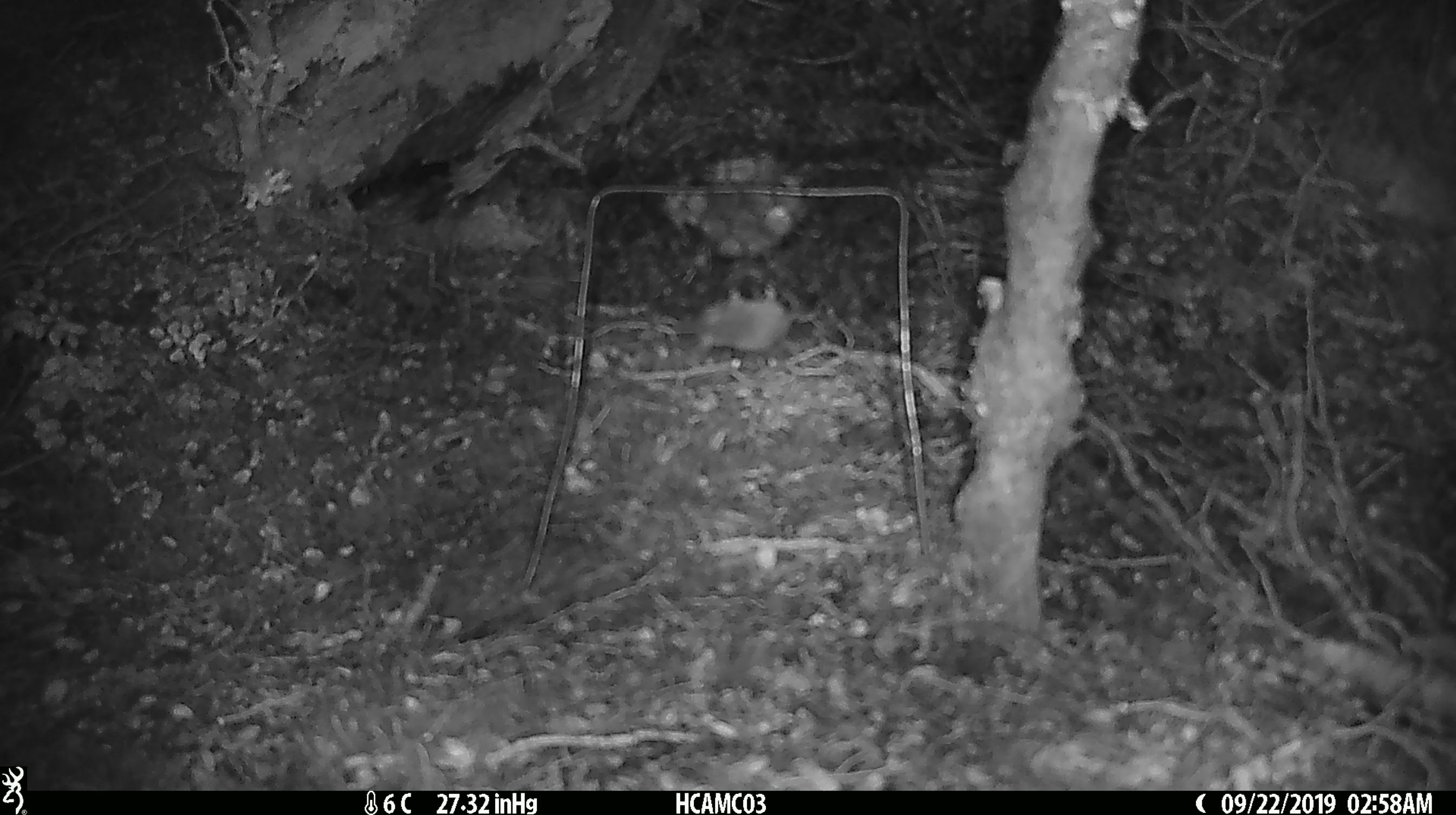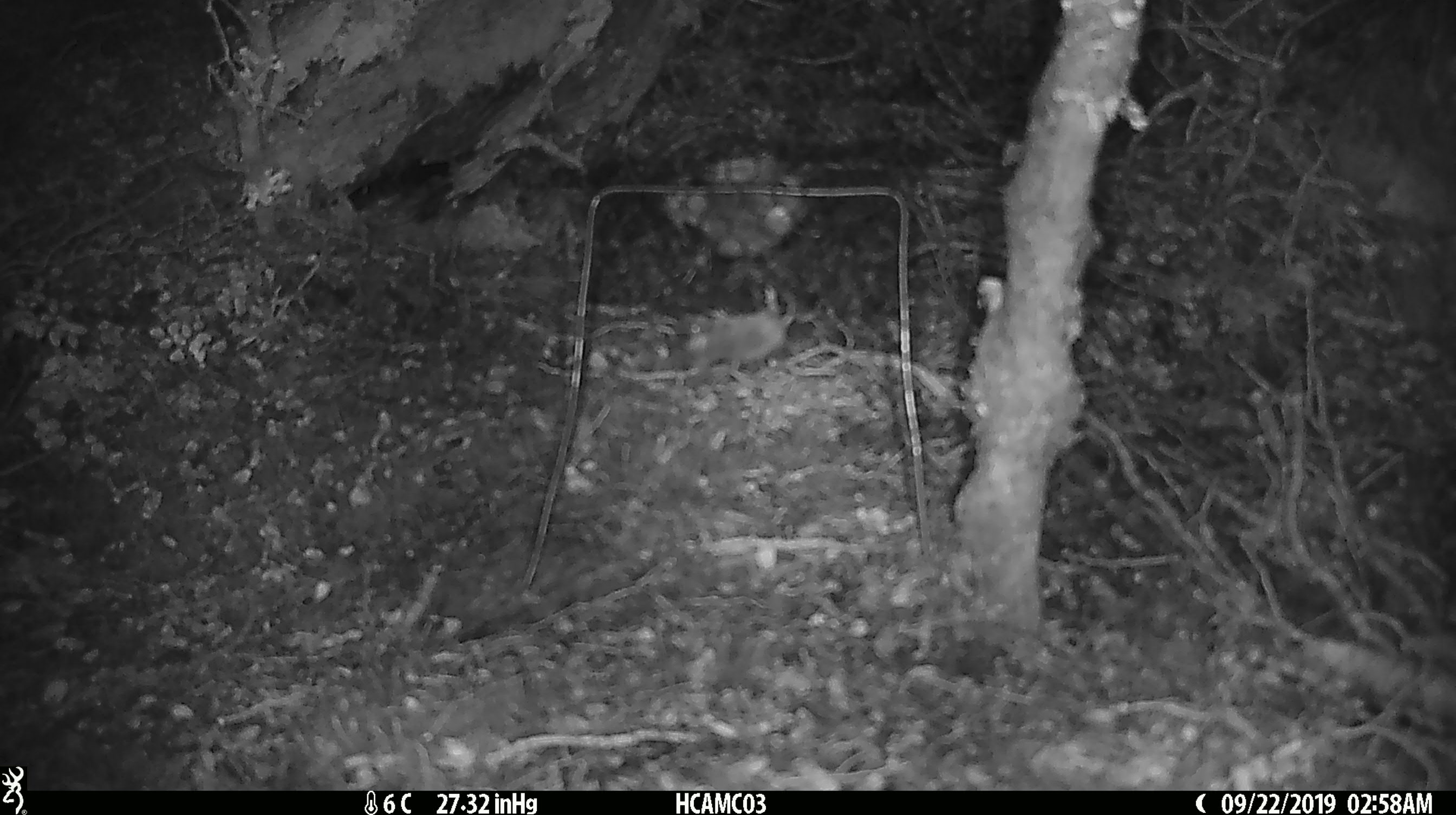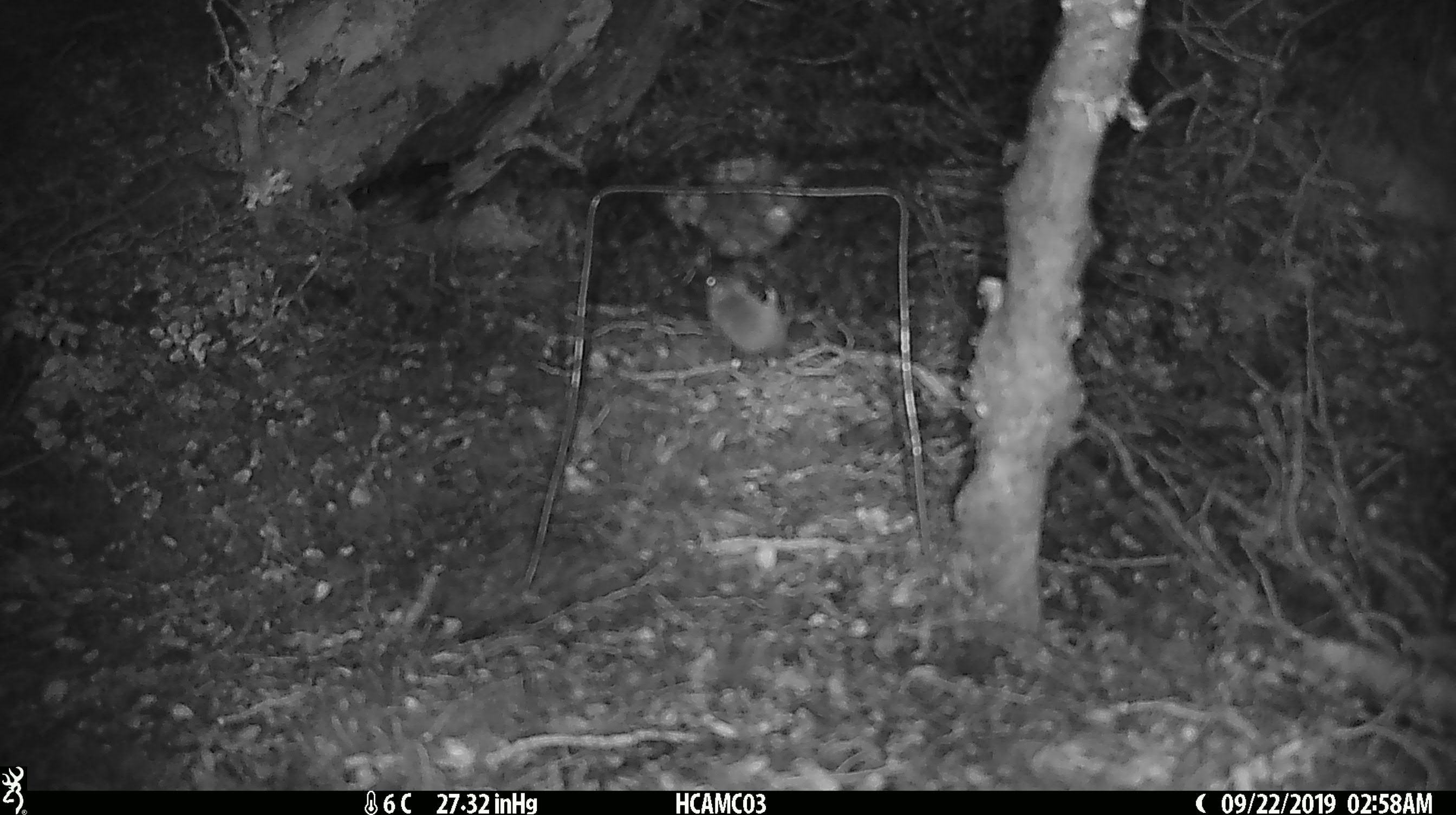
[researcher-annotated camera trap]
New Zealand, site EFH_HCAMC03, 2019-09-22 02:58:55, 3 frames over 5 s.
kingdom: Animalia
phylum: Chordata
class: Mammalia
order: Rodentia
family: Muridae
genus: Mus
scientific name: Mus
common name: mouse